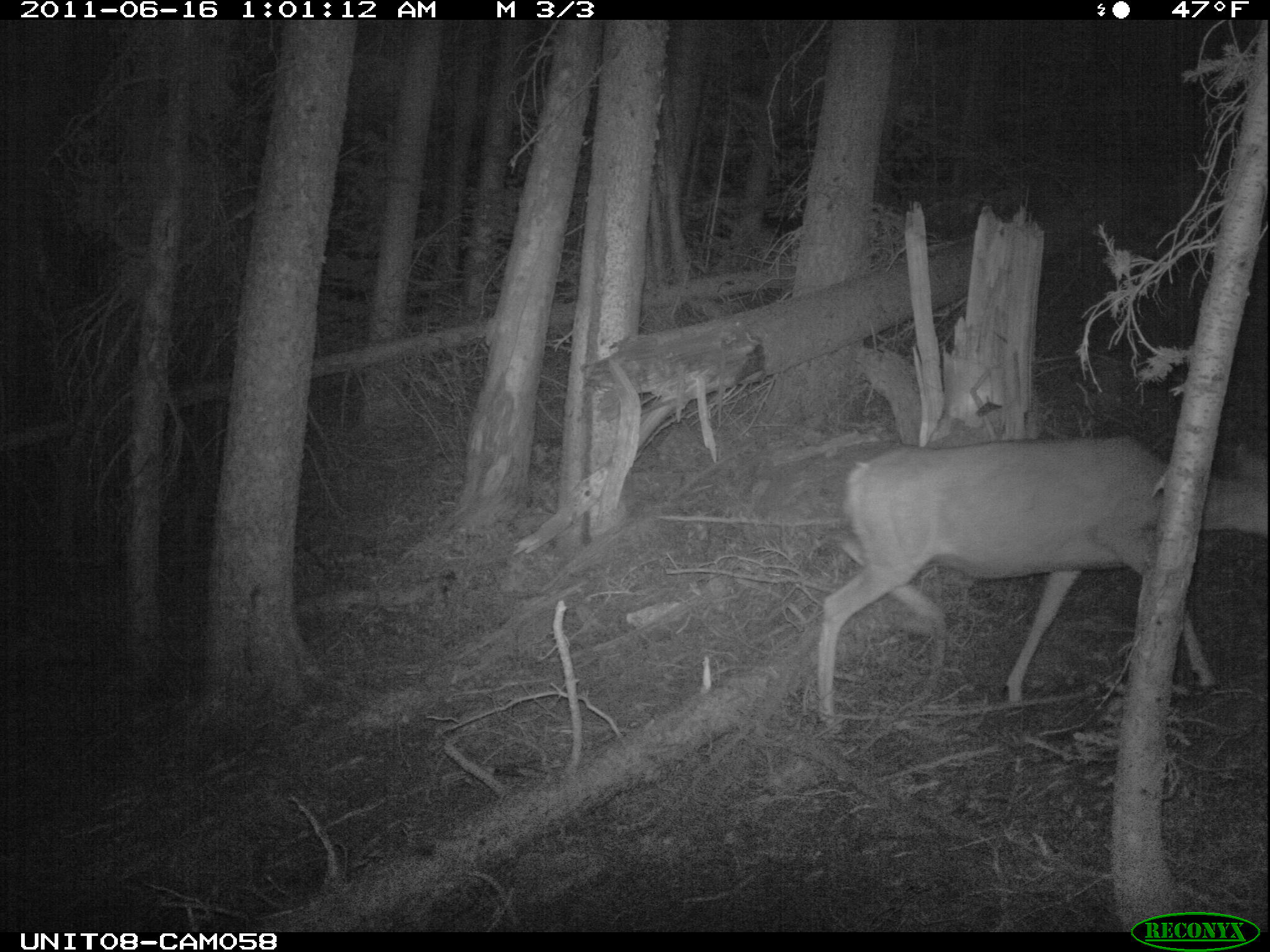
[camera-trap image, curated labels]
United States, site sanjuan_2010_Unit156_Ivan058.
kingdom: Animalia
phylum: Chordata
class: Mammalia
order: Artiodactyla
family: Cervidae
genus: Odocoileus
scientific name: Odocoileus hemionus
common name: mule deer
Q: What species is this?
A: Odocoileus hemionus (mule deer).